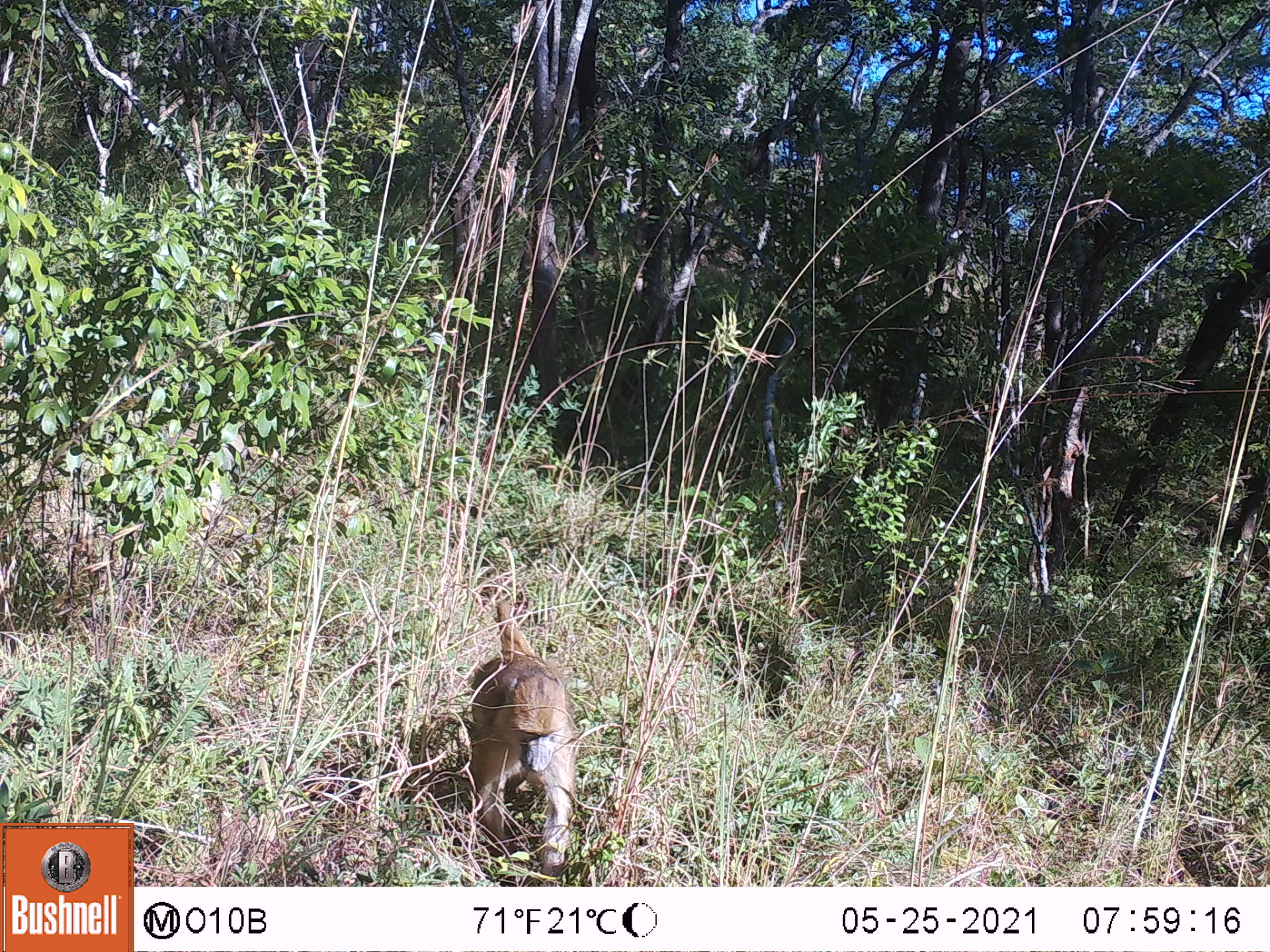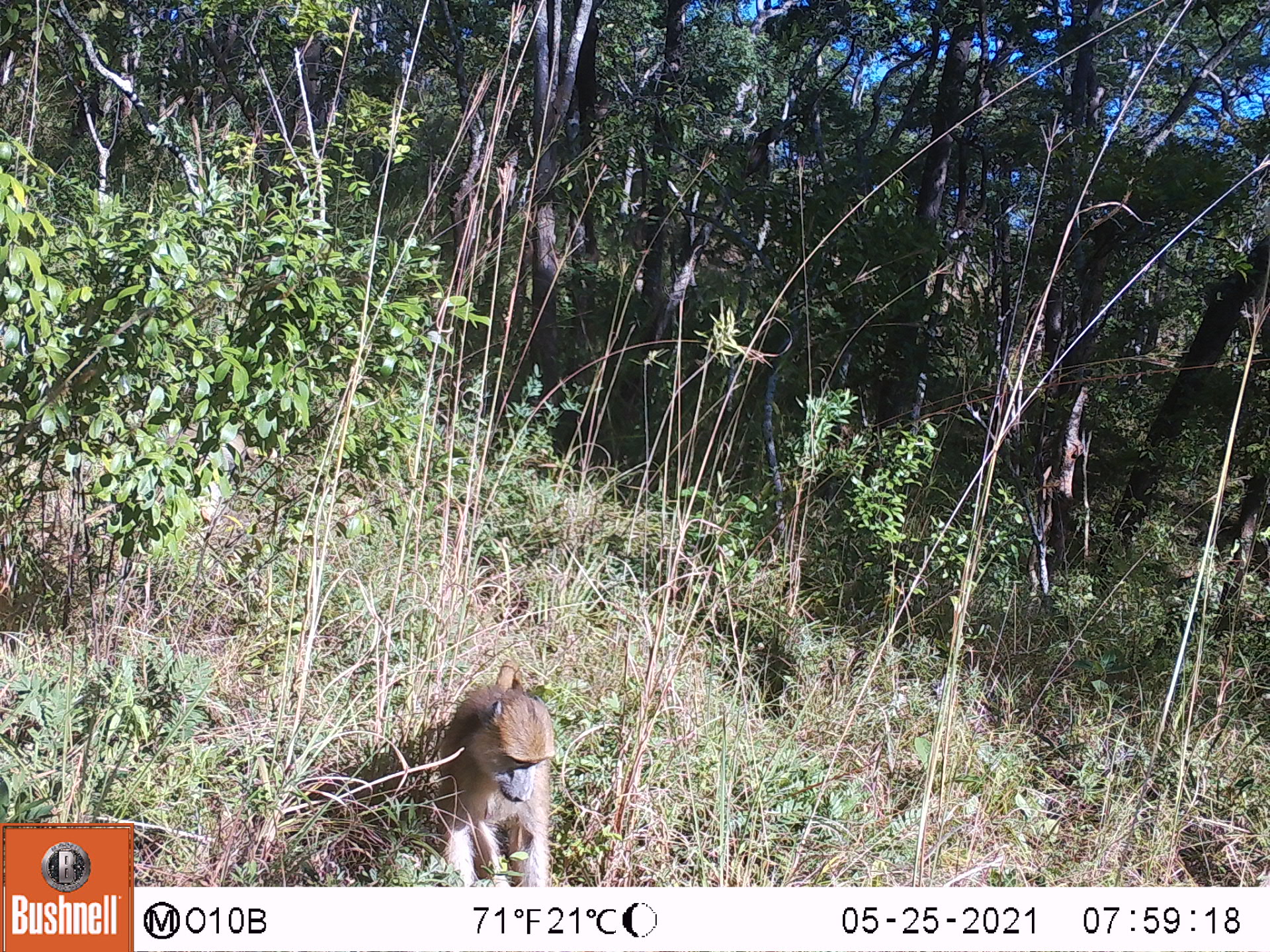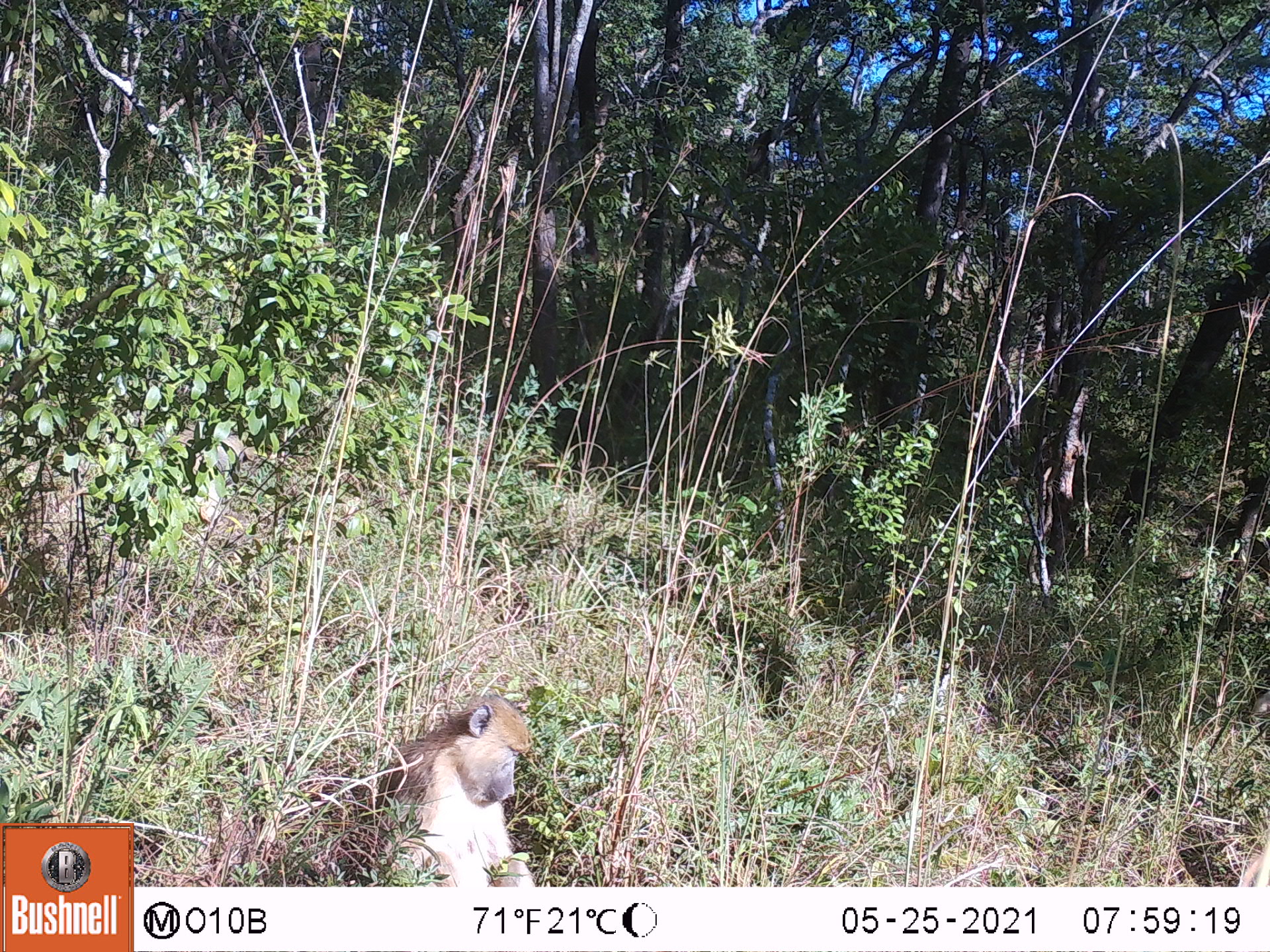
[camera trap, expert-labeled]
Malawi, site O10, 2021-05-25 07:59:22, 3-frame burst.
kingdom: Animalia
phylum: Chordata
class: Mammalia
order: Primates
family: Cercopithecidae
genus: Papio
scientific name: Papio cynocephalus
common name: yellow baboon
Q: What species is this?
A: Yellow baboon (Papio cynocephalus).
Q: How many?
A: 1.